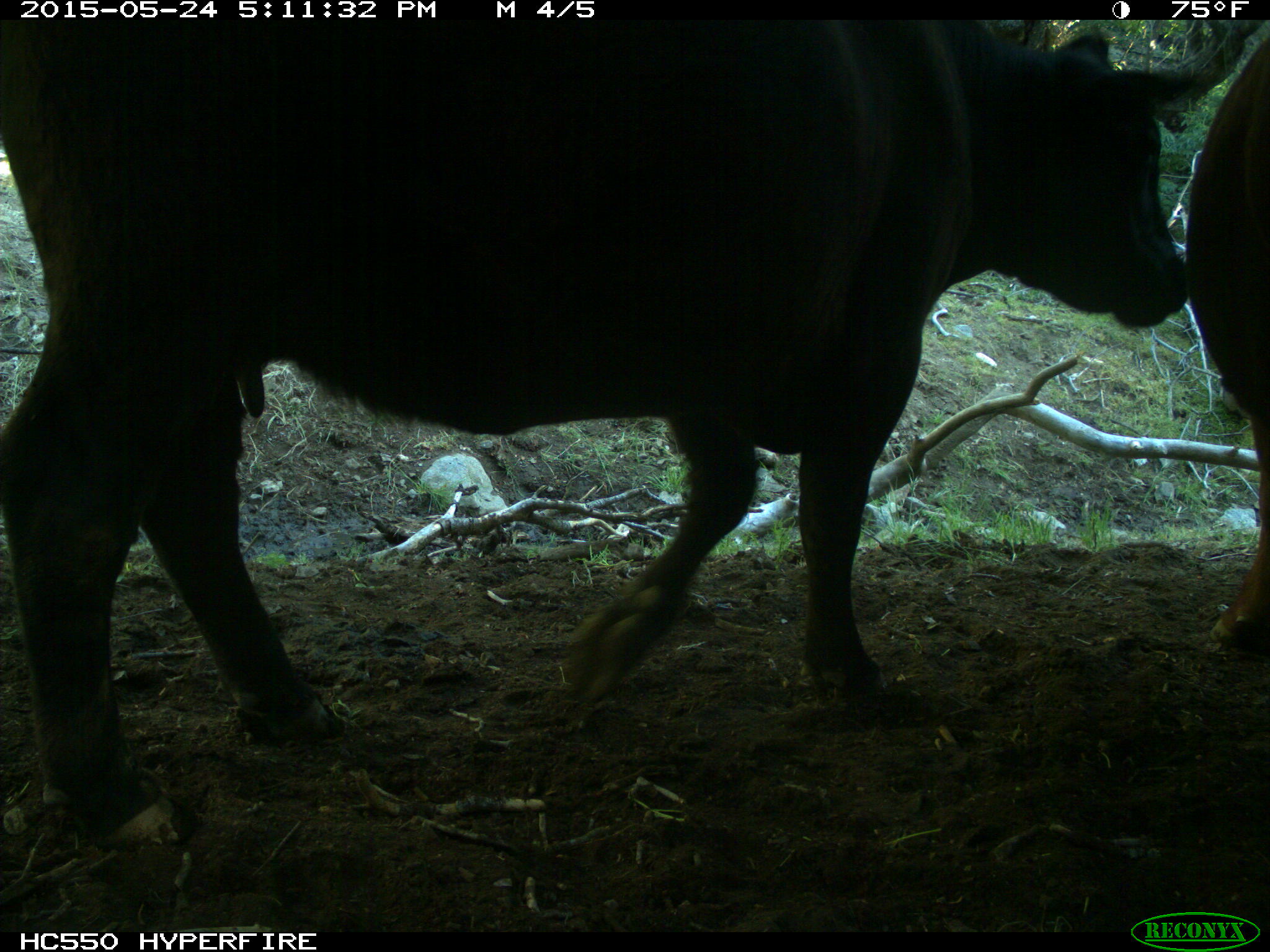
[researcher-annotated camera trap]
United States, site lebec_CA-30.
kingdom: Animalia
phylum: Chordata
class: Mammalia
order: Artiodactyla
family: Bovidae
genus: Bos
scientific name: Bos taurus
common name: domestic cow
Bos taurus (domestic cow).